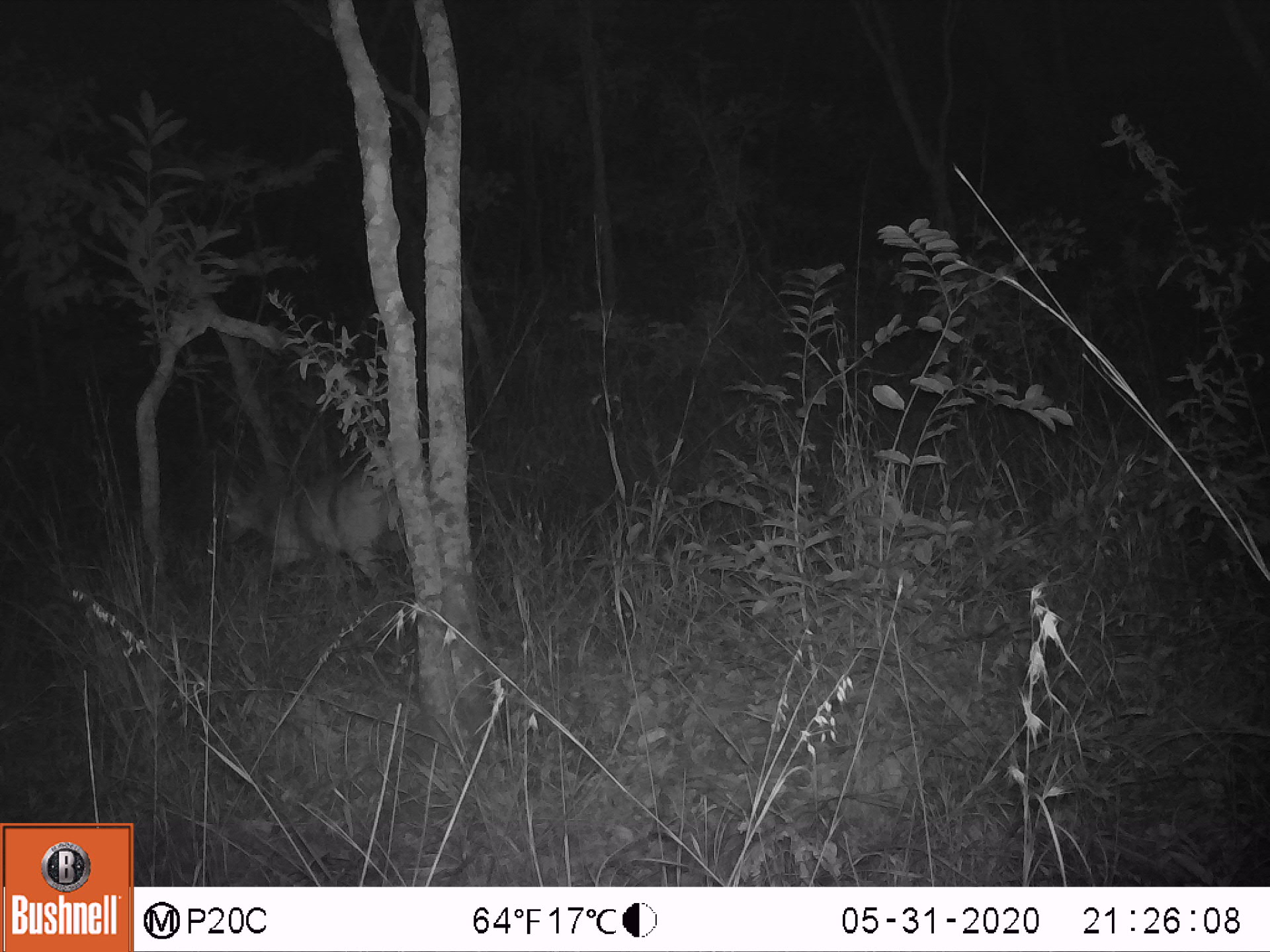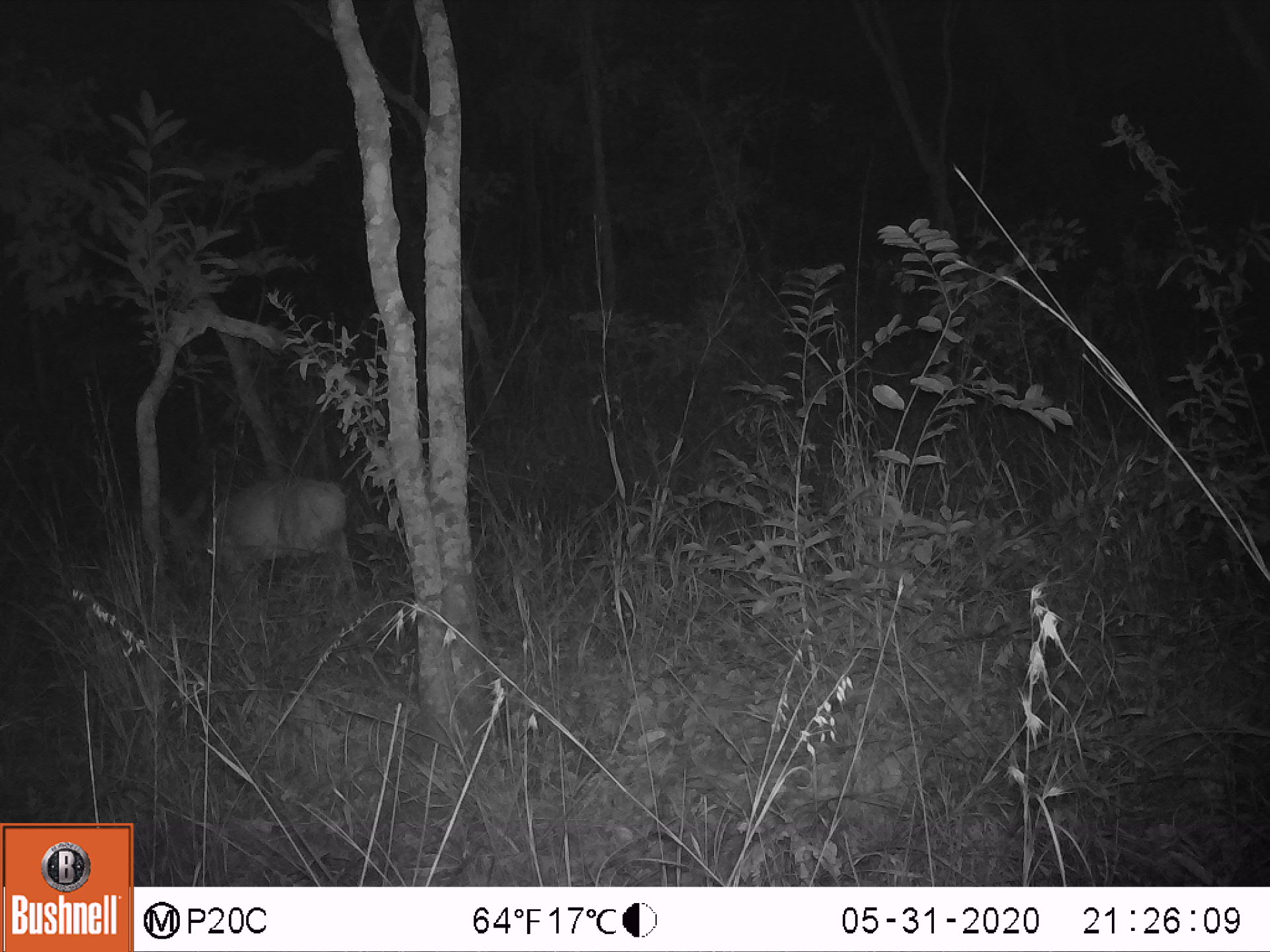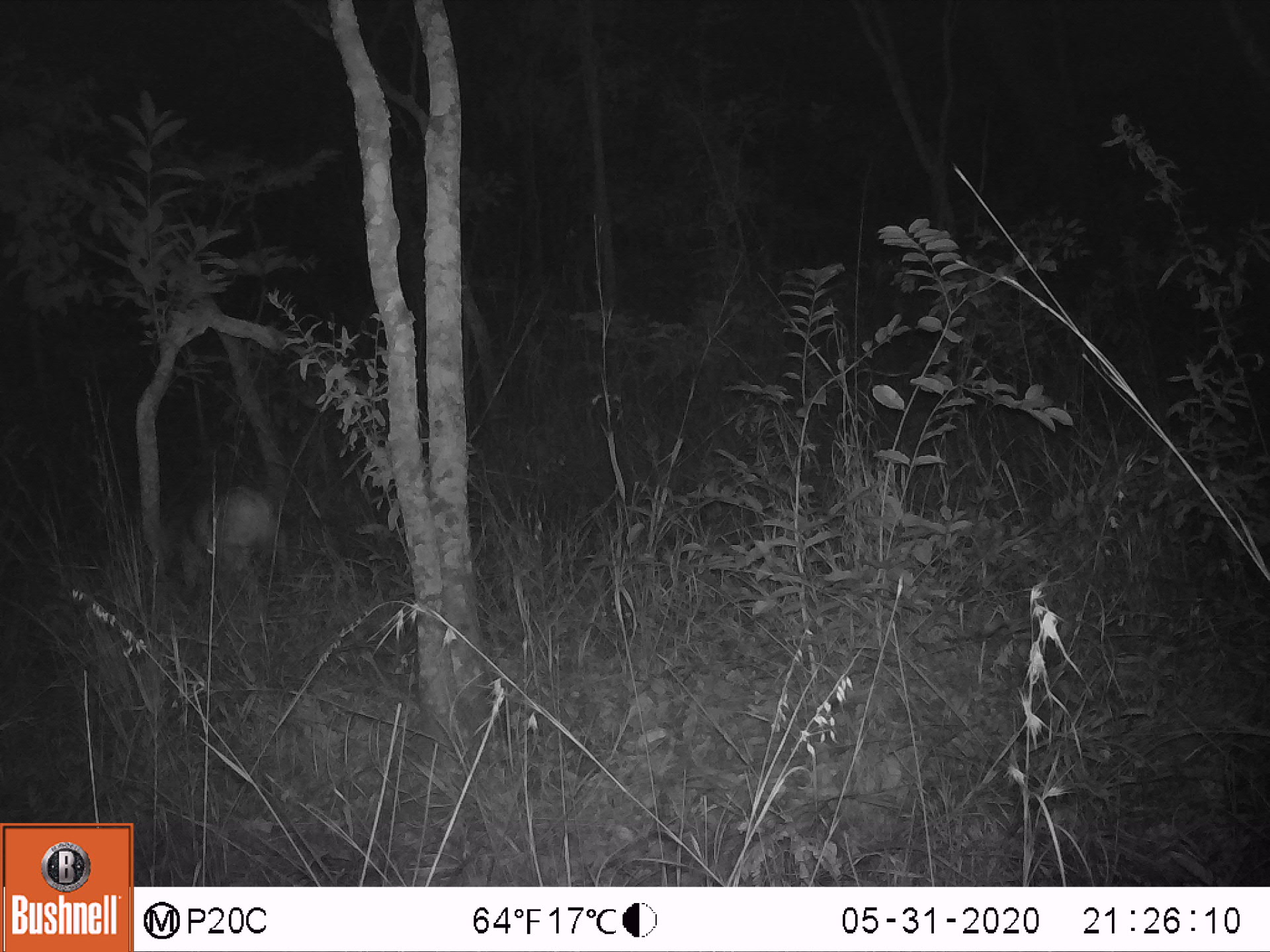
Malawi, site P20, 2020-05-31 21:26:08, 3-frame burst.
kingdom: Animalia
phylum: Chordata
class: Mammalia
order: Artiodactyla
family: Bovidae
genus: Tragelaphus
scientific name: Tragelaphus sylvaticus sylvaticus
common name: cape bushbuck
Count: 1.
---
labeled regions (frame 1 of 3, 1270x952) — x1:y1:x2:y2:
cape bushbuck: 203:459:408:590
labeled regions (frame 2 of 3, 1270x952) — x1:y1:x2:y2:
cape bushbuck: 155:477:355:598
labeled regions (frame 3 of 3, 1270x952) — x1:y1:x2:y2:
cape bushbuck: 163:486:289:604